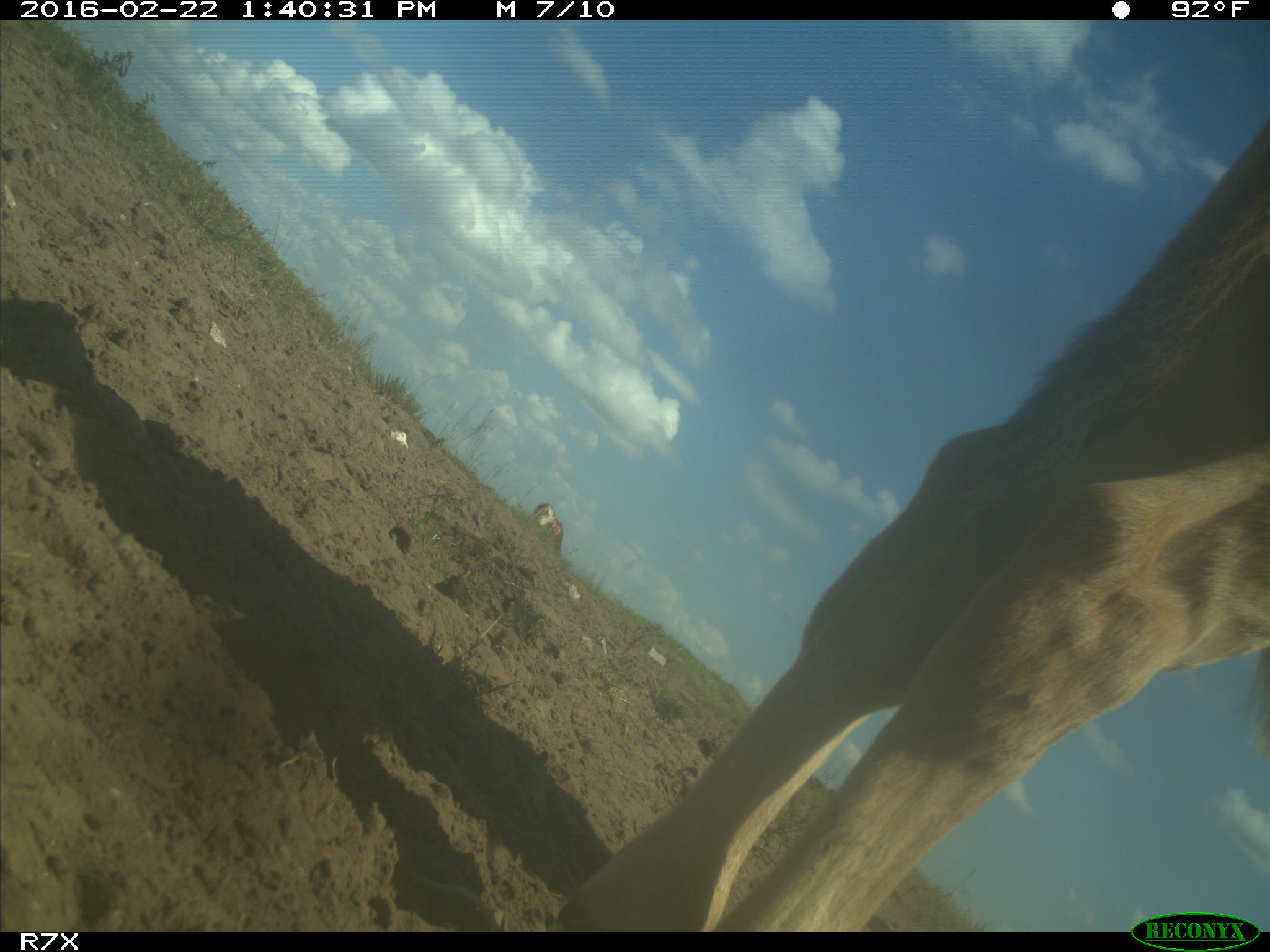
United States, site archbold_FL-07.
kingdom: Animalia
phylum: Chordata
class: Mammalia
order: Artiodactyla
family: Bovidae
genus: Bos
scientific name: Bos taurus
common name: domestic cow